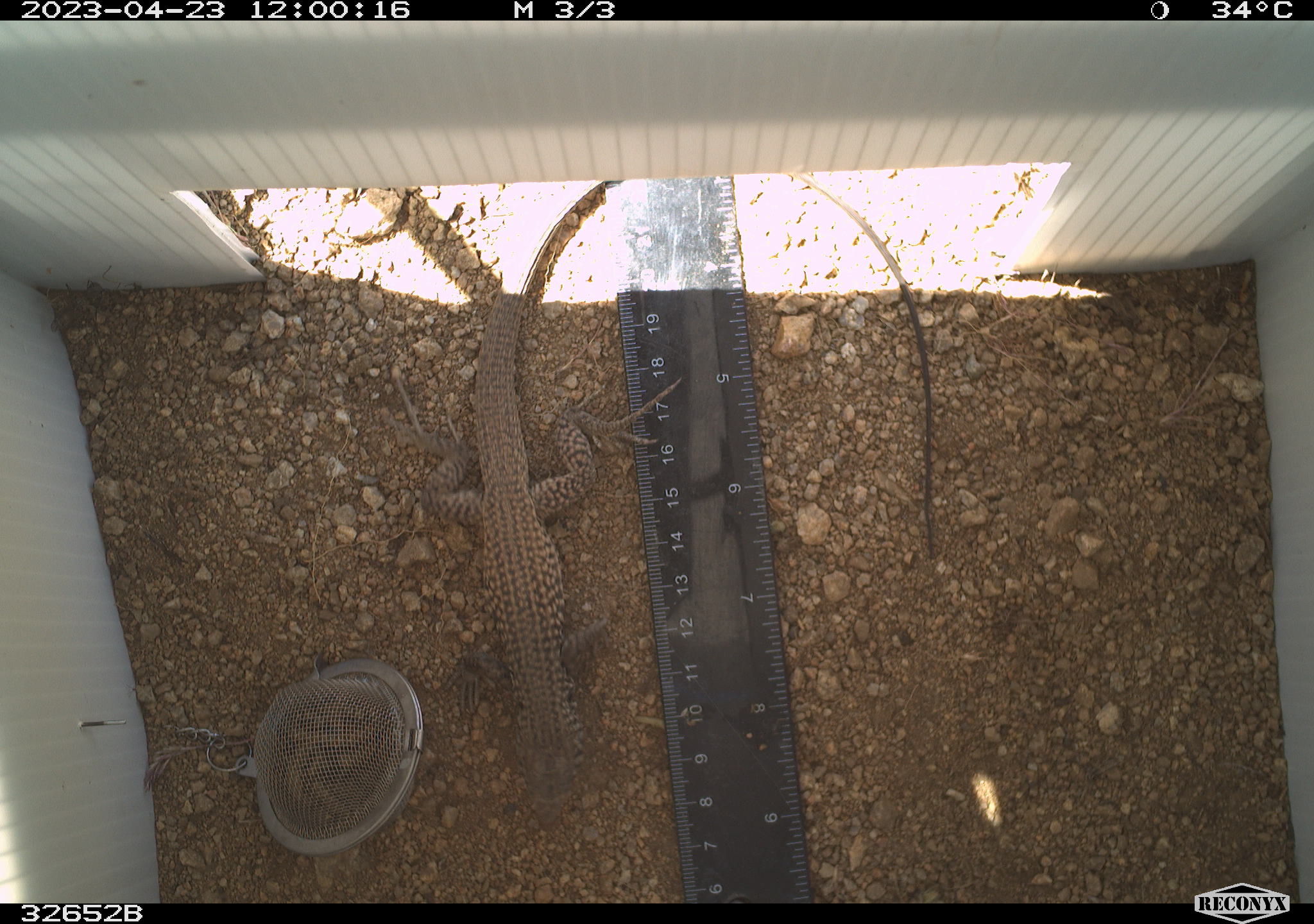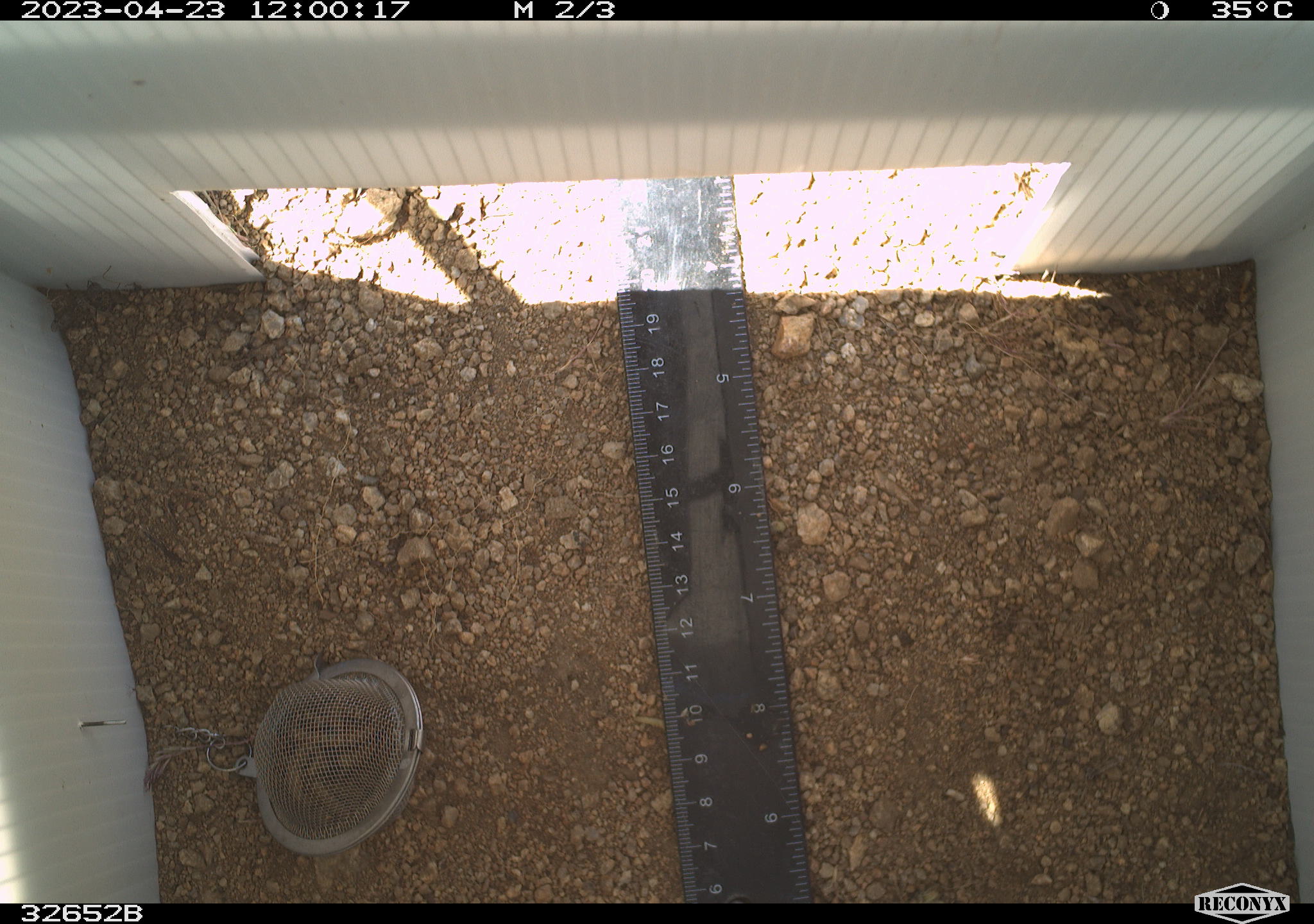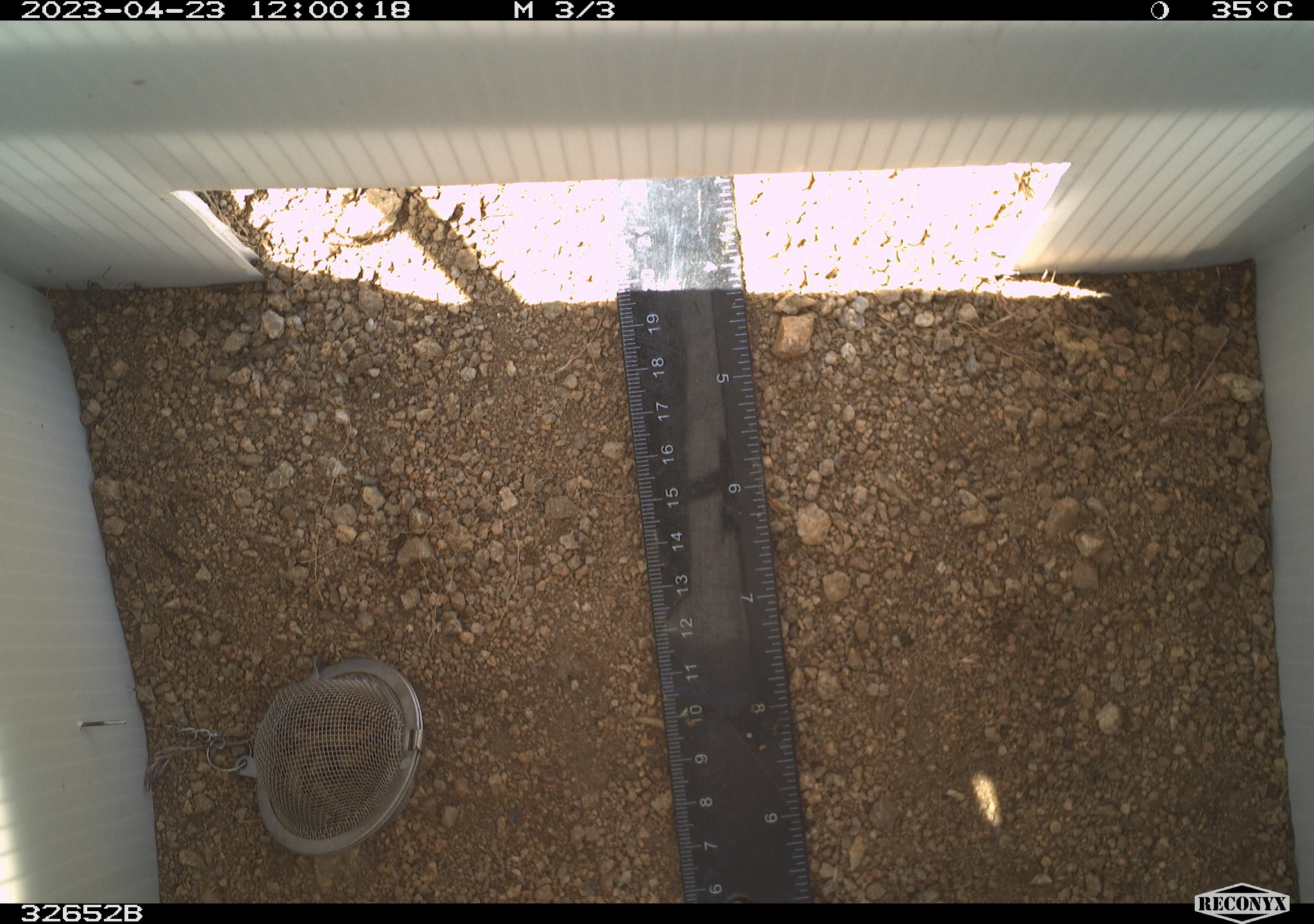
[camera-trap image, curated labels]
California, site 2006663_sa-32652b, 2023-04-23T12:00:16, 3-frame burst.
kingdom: Animalia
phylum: Chordata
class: Reptilia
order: Squamata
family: Teiidae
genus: Aspidoscelis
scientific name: Aspidoscelis tigris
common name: western whiptail